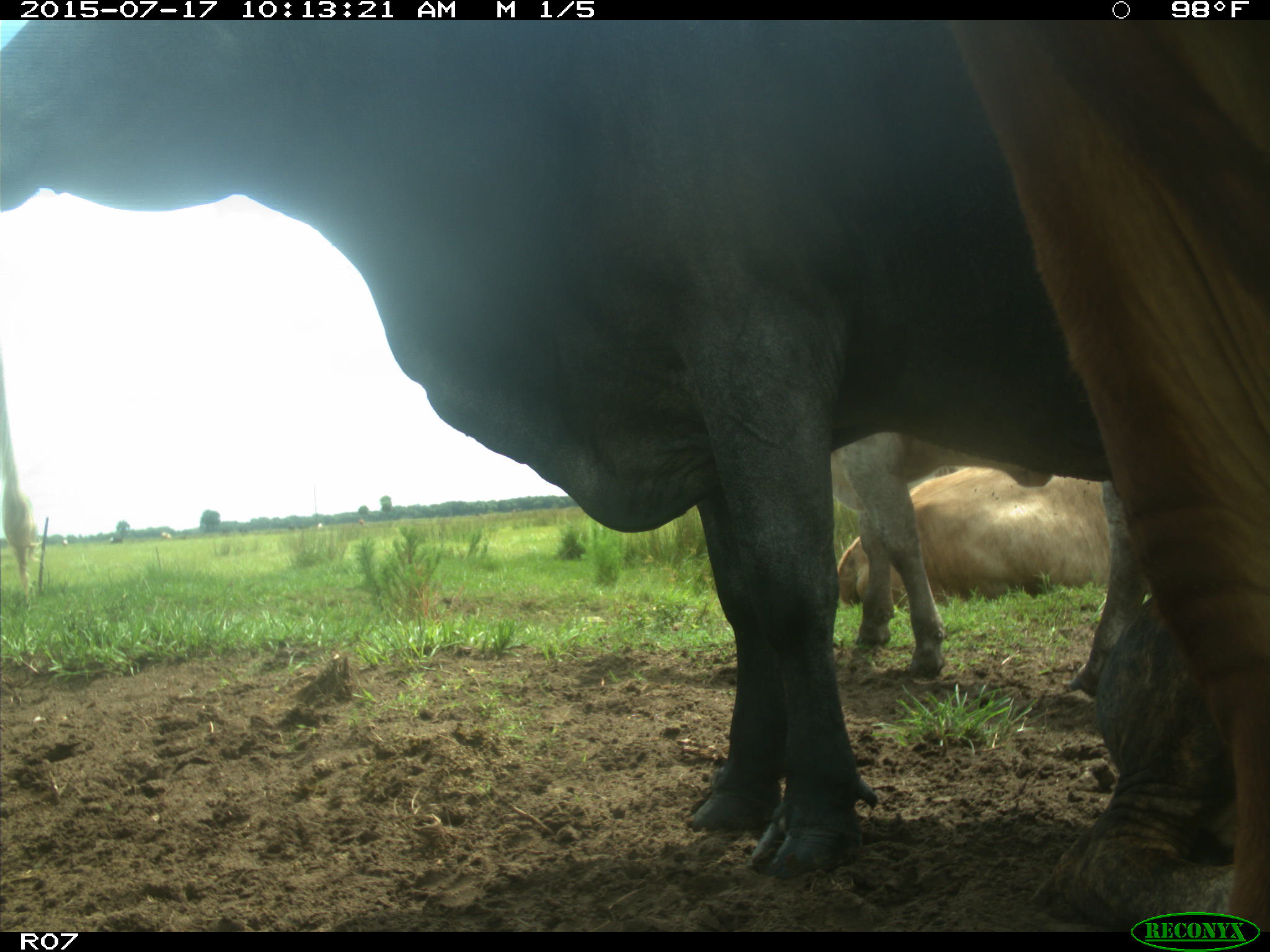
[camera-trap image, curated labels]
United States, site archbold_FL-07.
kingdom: Animalia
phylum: Chordata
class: Mammalia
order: Artiodactyla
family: Bovidae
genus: Bos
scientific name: Bos taurus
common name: domestic cow